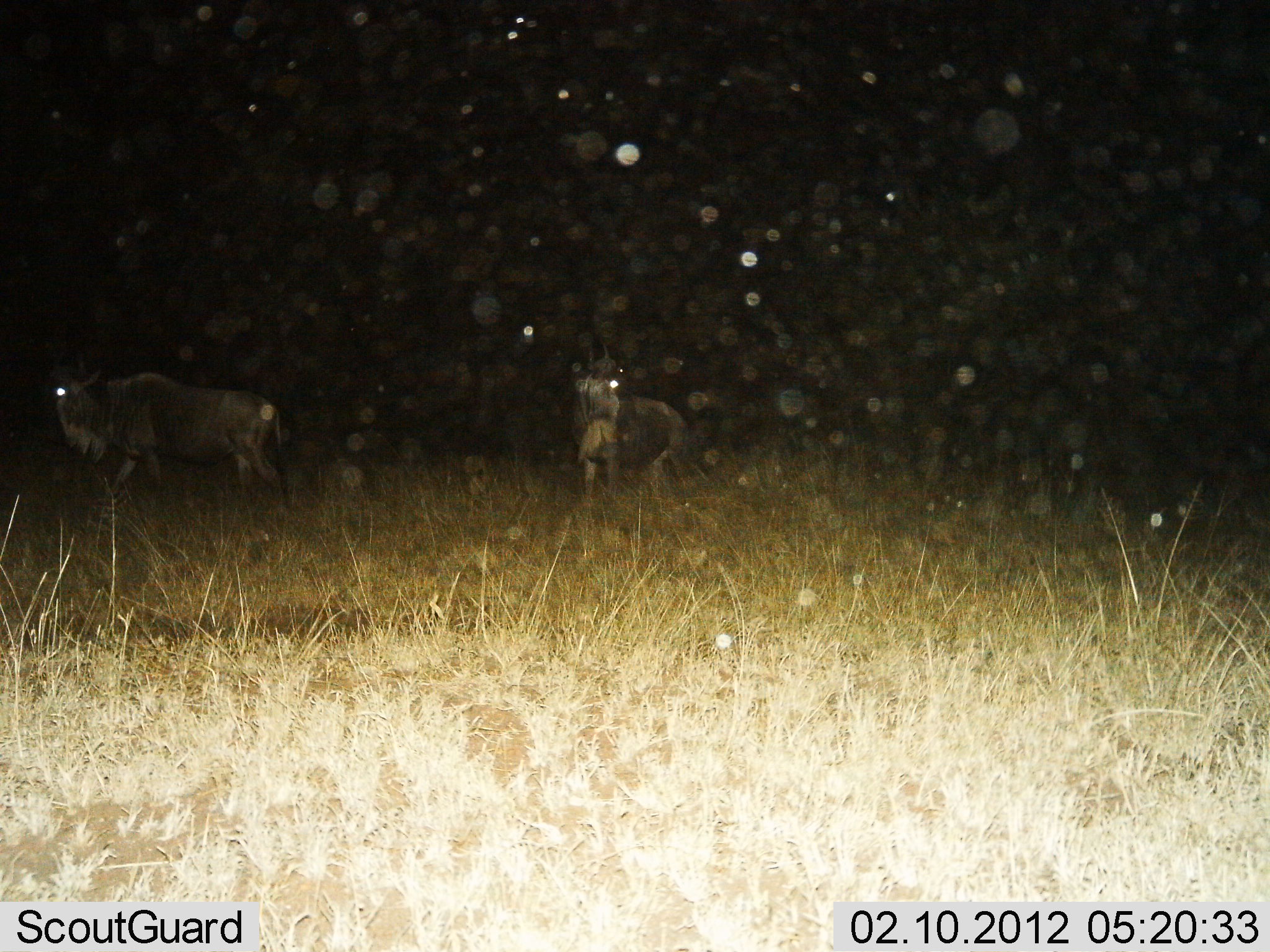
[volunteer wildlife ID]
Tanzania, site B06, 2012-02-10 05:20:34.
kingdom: Animalia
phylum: Chordata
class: Mammalia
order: Artiodactyla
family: Bovidae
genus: Connochaetes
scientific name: Connochaetes taurinus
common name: blue wildebeest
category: wildebeest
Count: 2.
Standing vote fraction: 72%.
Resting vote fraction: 0%.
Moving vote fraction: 56%.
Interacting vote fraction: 0%.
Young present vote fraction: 0%.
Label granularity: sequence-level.